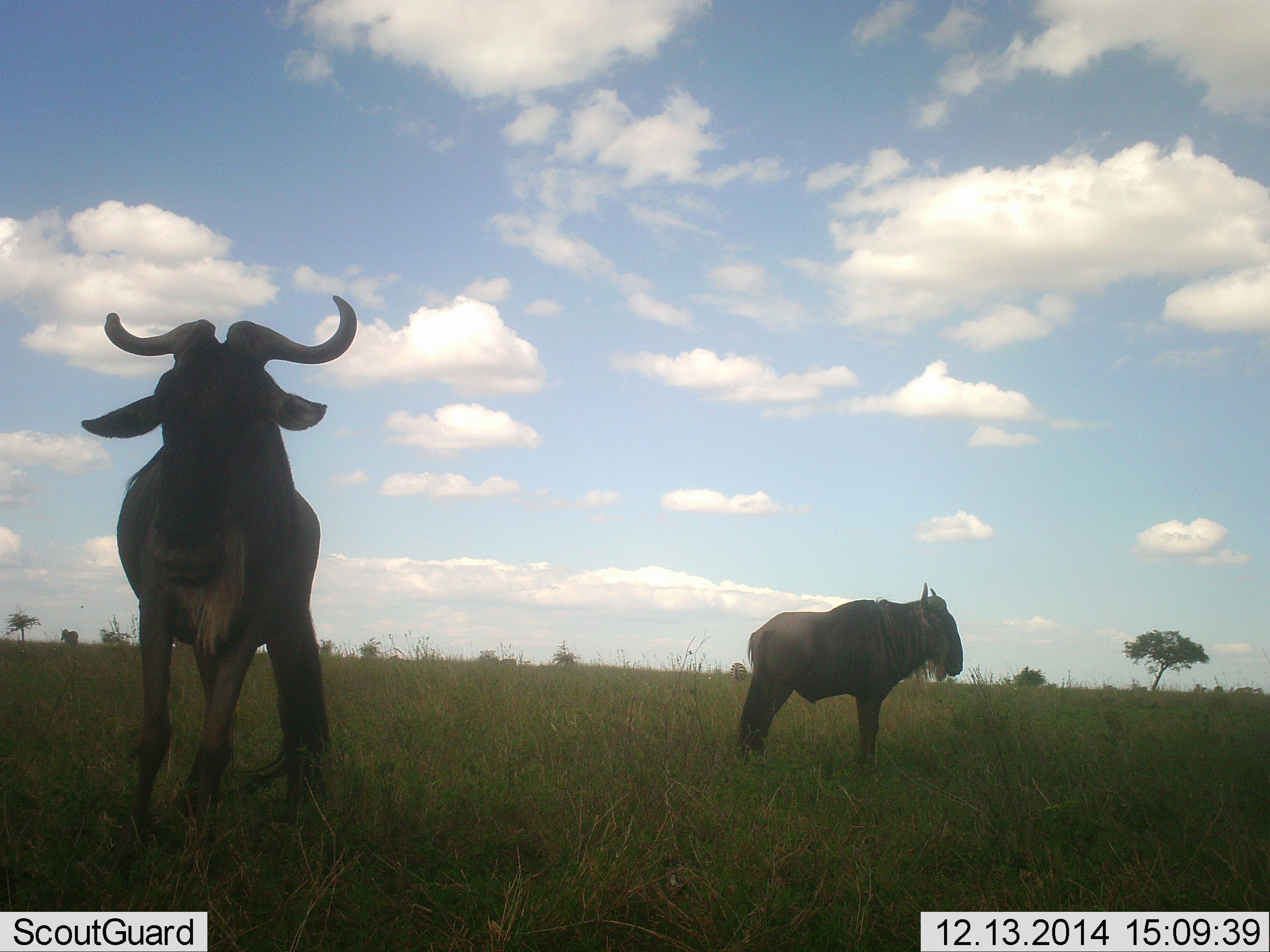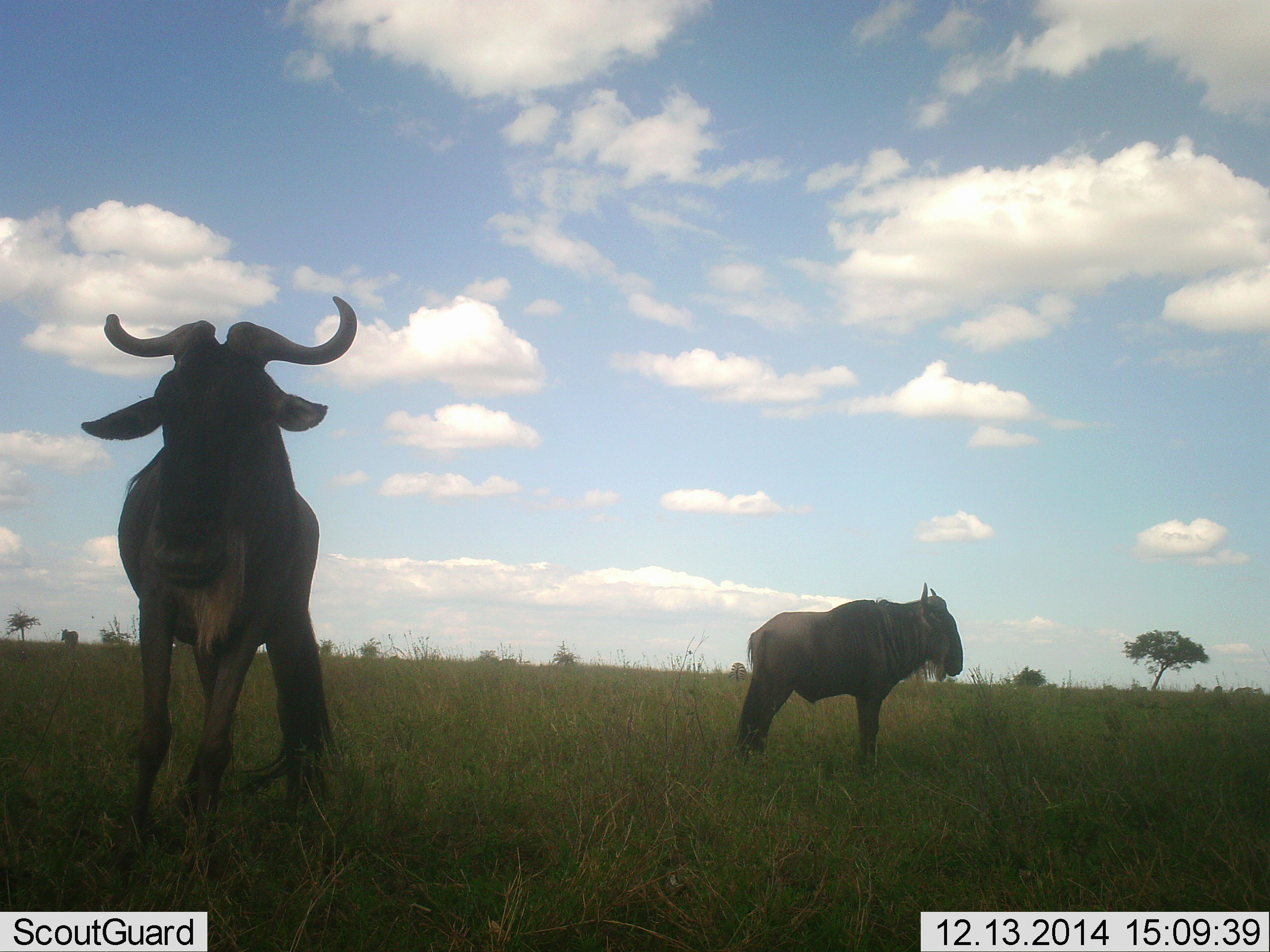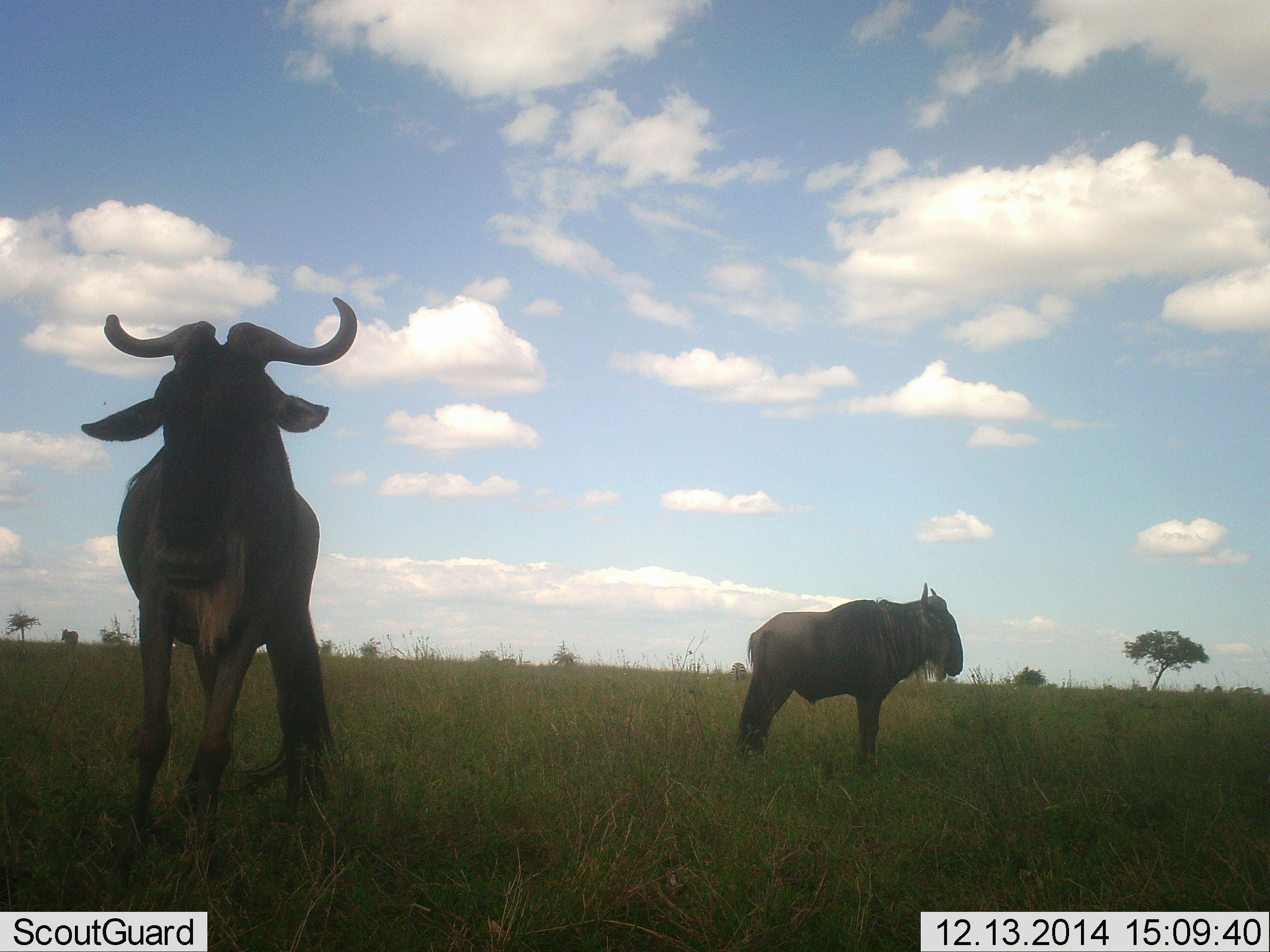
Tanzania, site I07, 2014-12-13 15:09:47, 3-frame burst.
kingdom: Animalia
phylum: Chordata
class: Mammalia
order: Artiodactyla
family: Bovidae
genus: Connochaetes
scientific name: Connochaetes taurinus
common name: blue wildebeest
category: wildebeest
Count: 2.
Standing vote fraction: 100%.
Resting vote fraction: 0%.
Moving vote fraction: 0%.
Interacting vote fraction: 0%.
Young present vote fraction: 0%.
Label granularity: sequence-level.